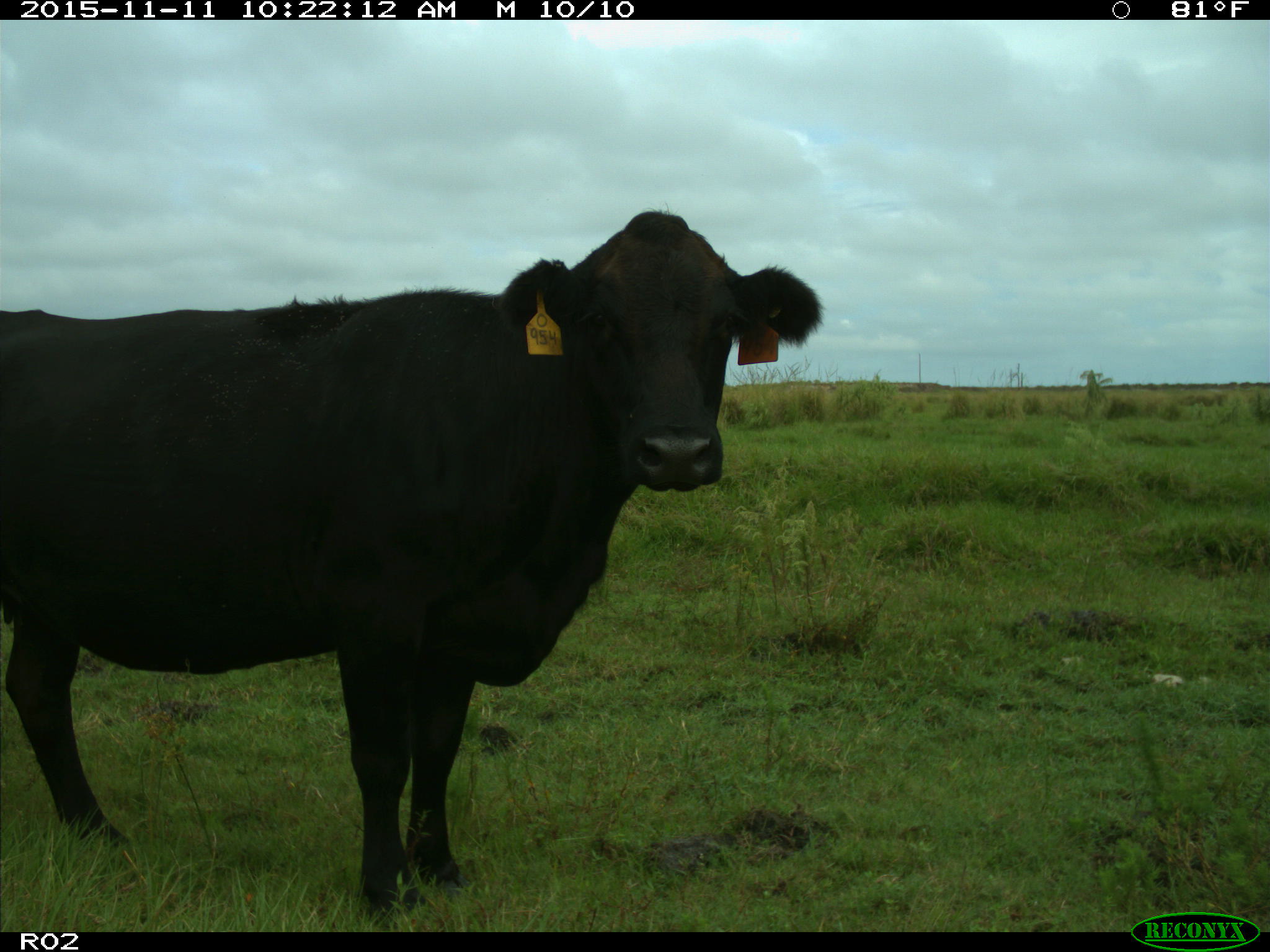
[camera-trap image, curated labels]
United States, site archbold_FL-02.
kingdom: Animalia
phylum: Chordata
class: Mammalia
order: Artiodactyla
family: Bovidae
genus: Bos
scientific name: Bos taurus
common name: domestic cow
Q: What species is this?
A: Bos taurus (domestic cow).